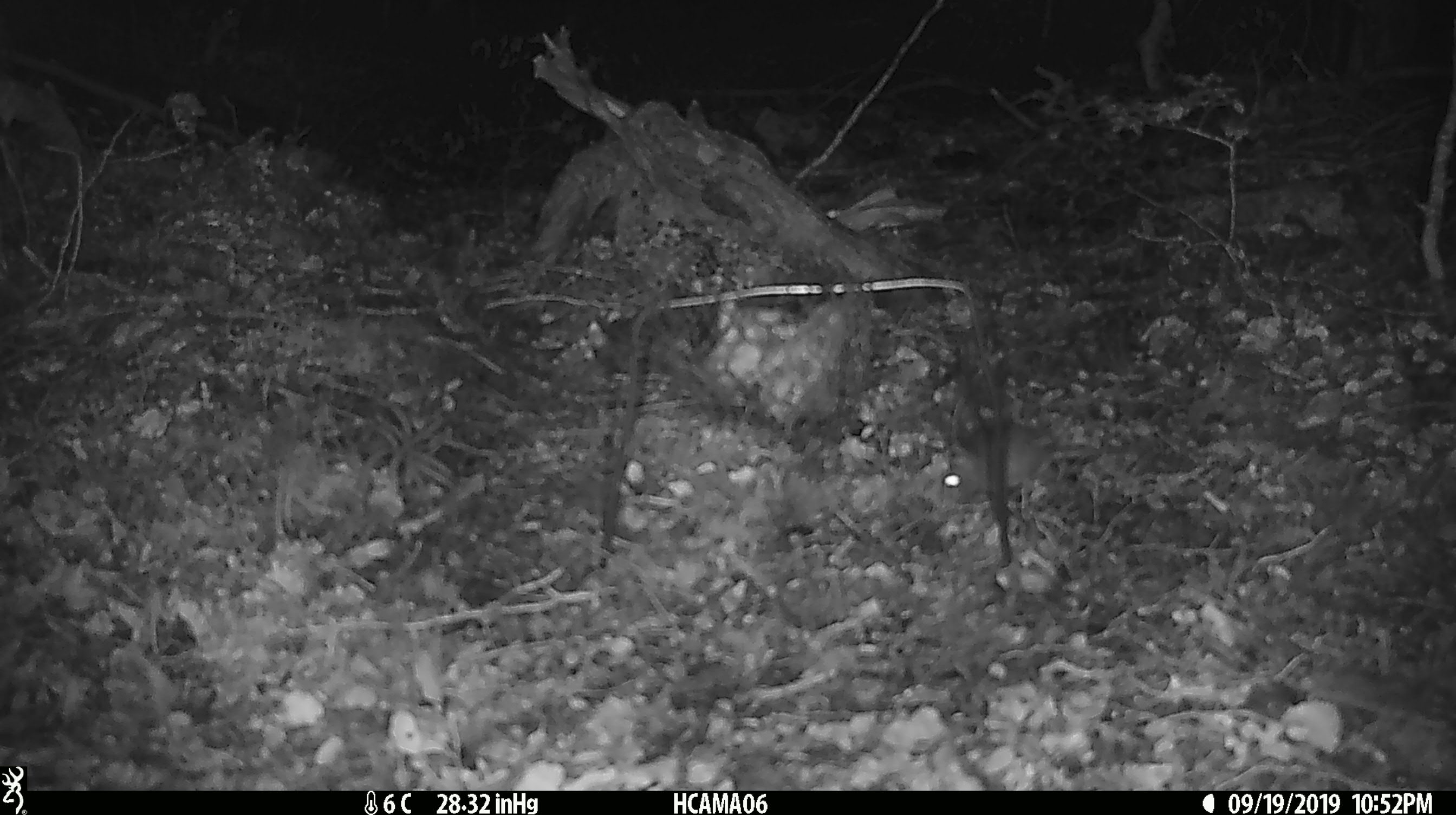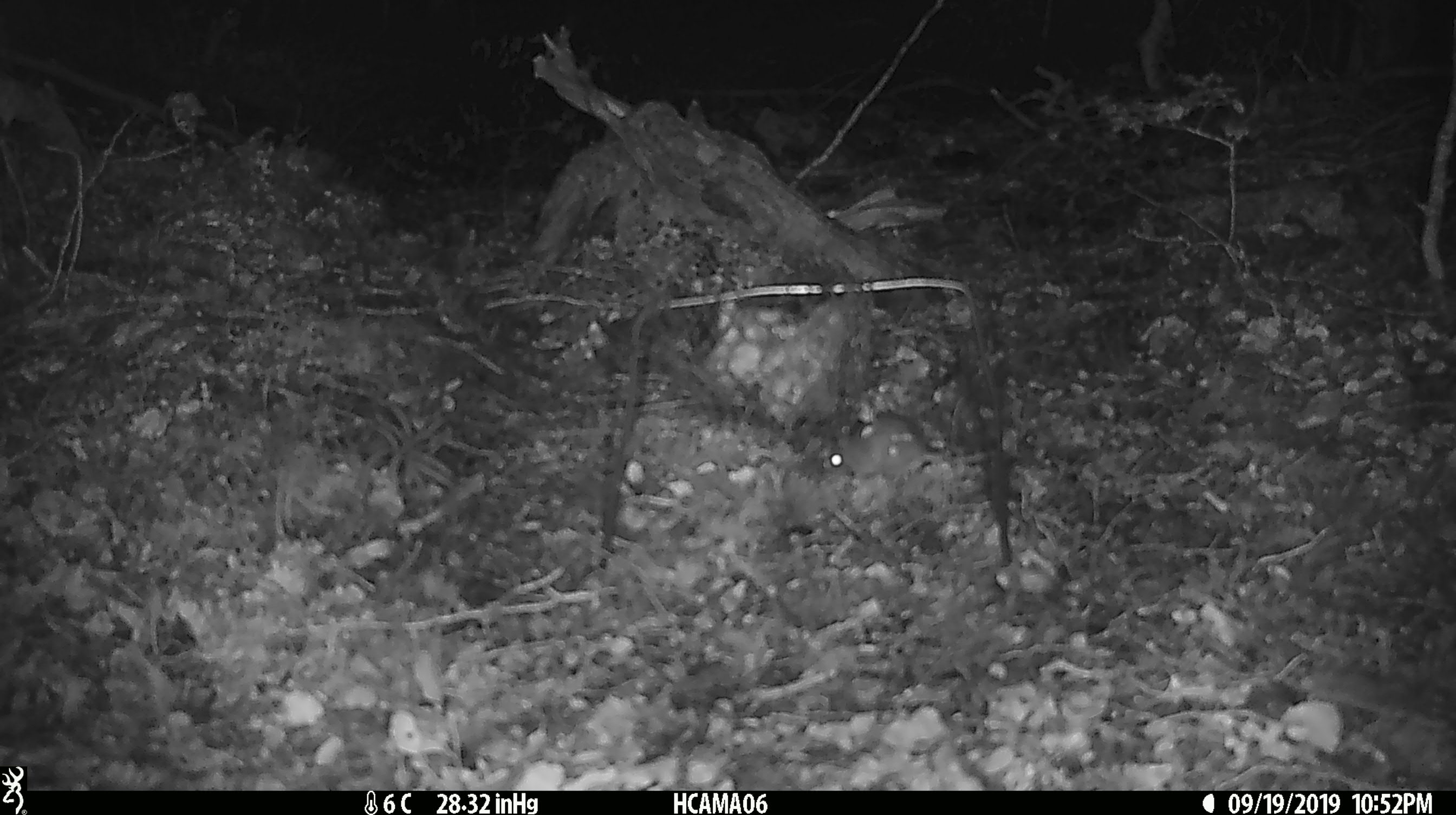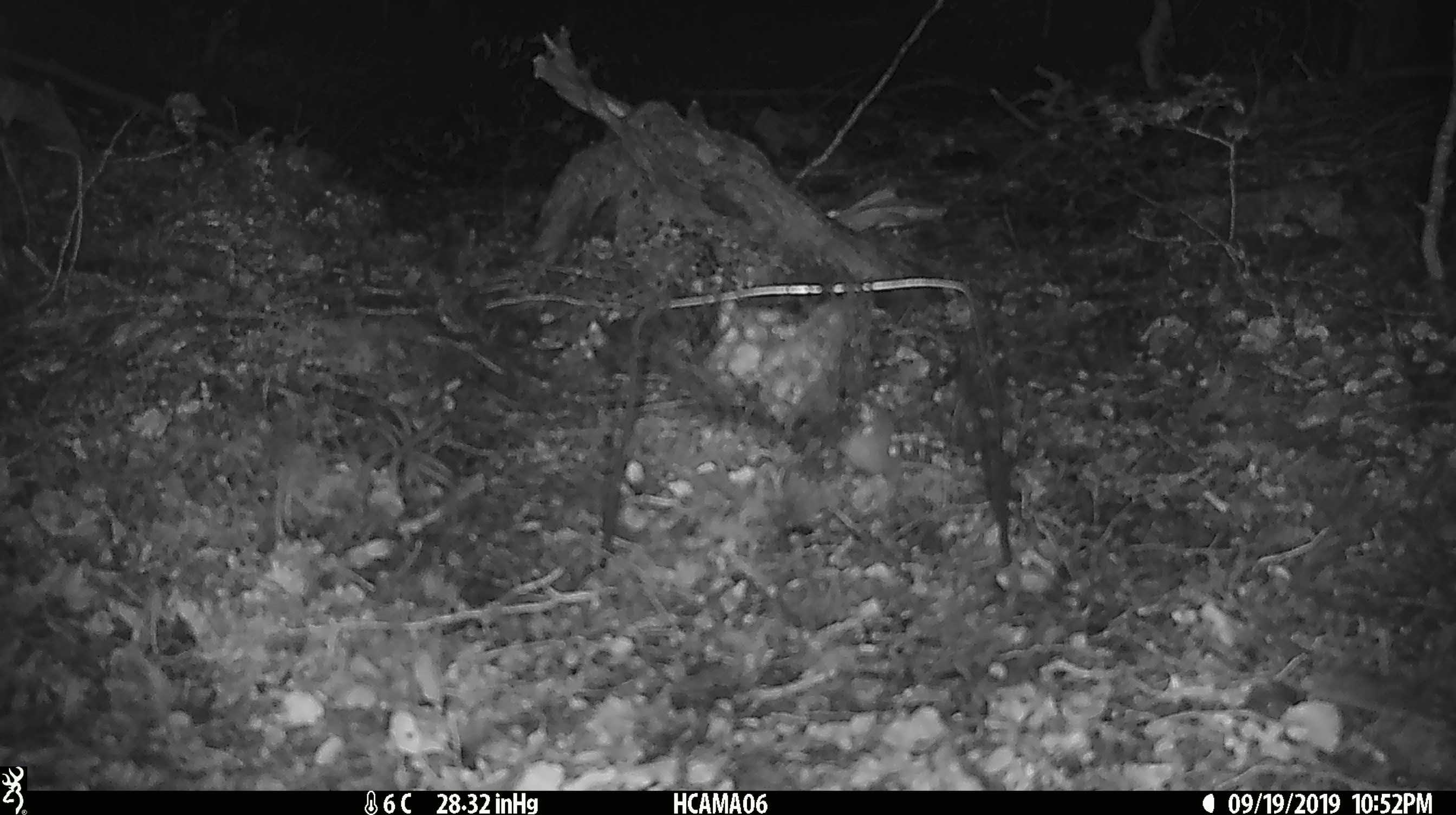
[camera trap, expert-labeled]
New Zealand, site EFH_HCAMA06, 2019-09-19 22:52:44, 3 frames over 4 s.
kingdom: Animalia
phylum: Chordata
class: Mammalia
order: Rodentia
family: Muridae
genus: Mus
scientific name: Mus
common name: mouse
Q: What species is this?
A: Mouse (Mus).